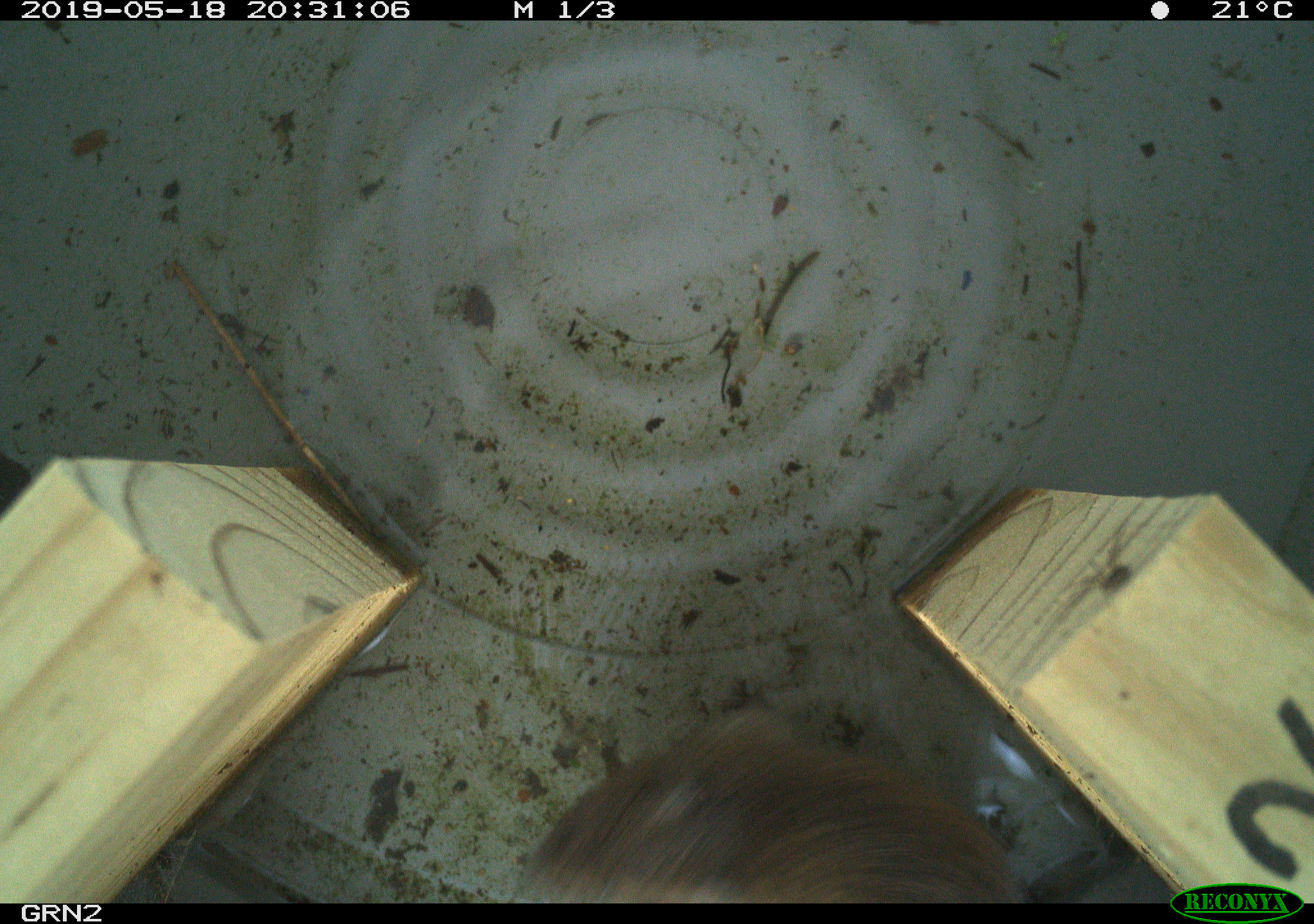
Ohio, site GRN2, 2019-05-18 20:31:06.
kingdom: Animalia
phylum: Chordata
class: Mammalia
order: Rodentia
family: Cricetidae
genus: Microtus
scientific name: Microtus pennsylvanicus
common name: meadow vole